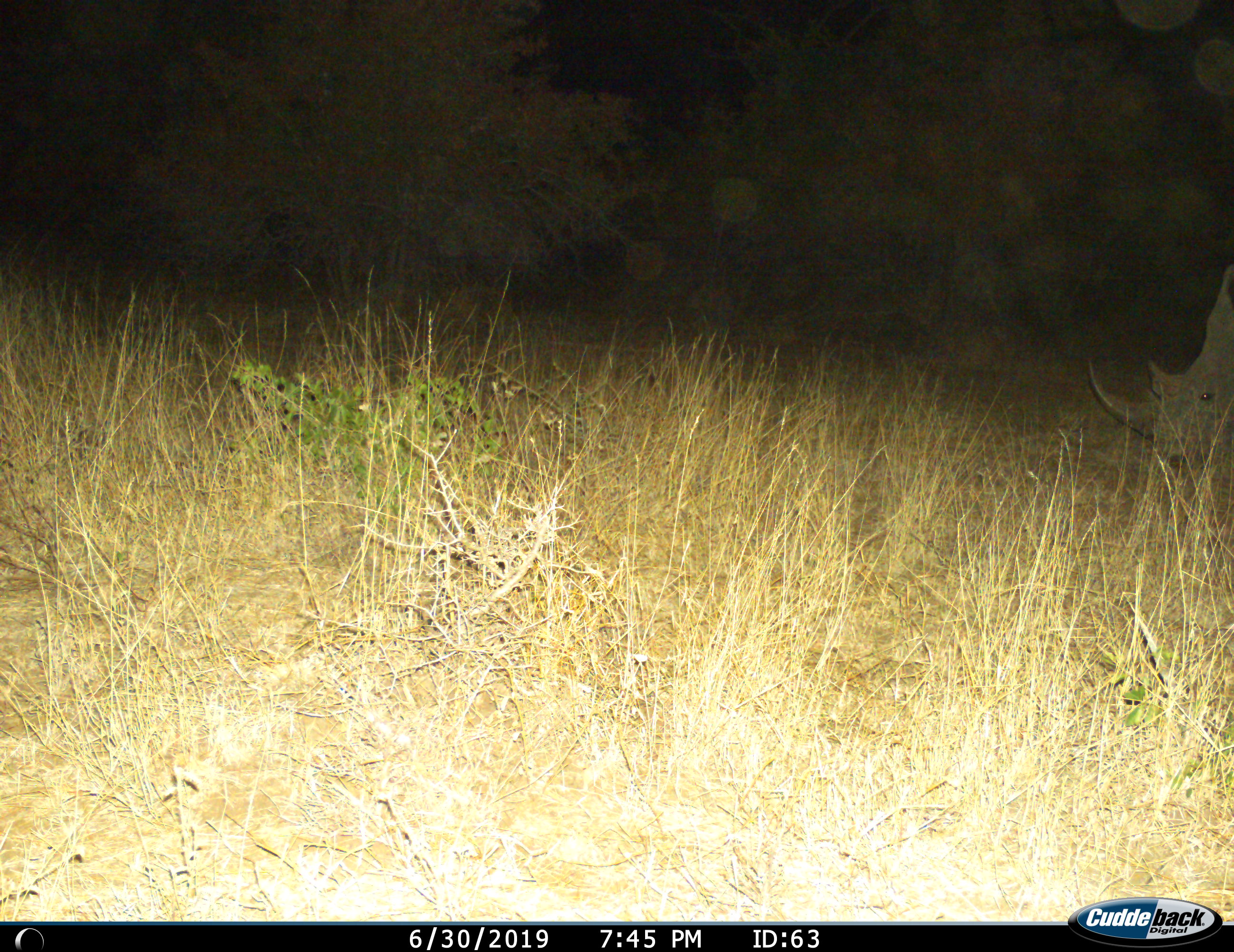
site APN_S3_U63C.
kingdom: Animalia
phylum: Chordata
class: Mammalia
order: Perissodactyla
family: Rhinocerotidae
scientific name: Rhinocerotidae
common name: unknown rhinoceros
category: rhinocerosunknown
Rhinocerosunknown (unknown rhinoceros) (Rhinocerotidae), count 1. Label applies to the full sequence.